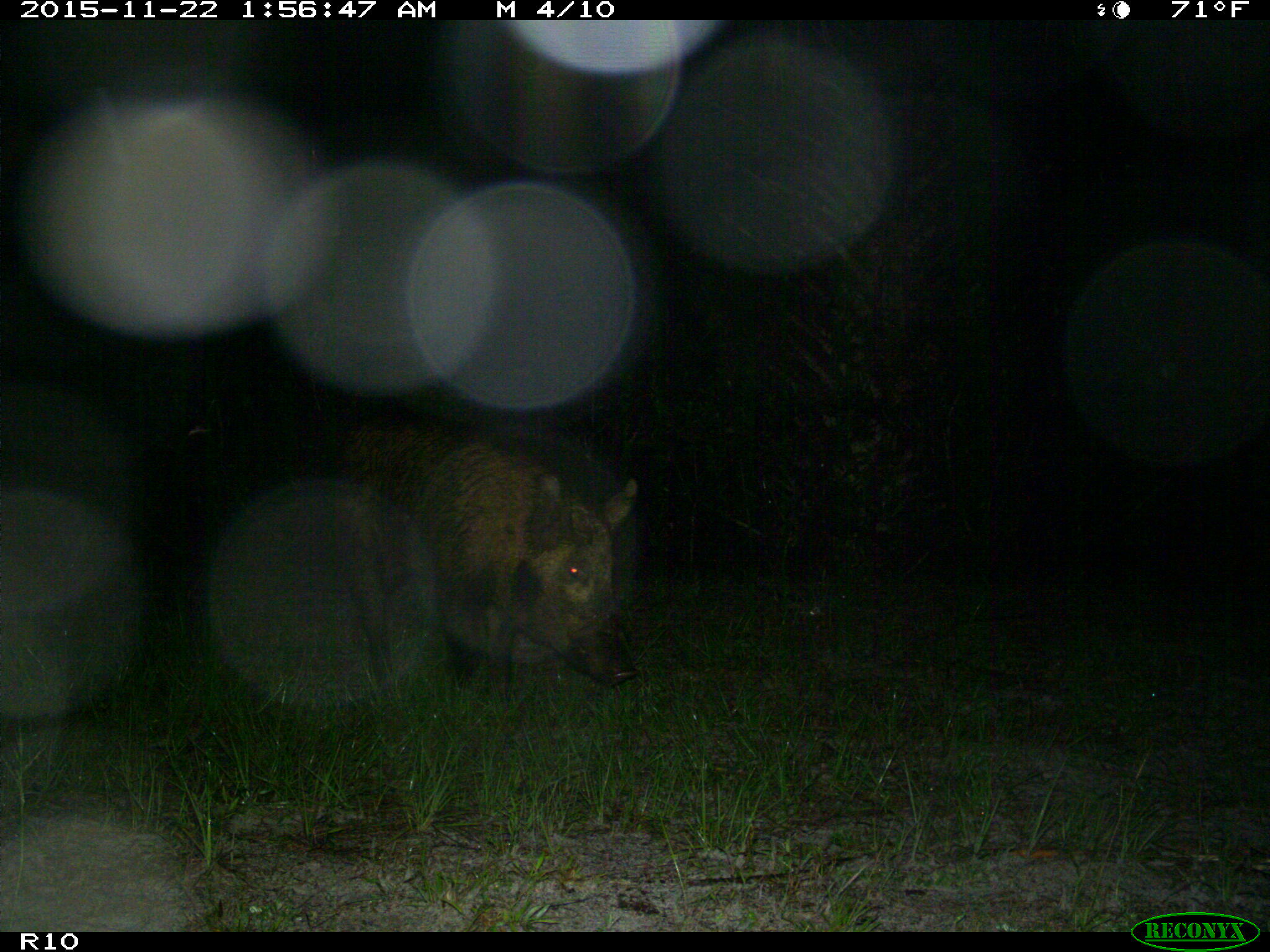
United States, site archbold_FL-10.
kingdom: Animalia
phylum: Chordata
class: Mammalia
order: Artiodactyla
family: Suidae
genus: Sus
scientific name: Sus scrofa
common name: wild boar